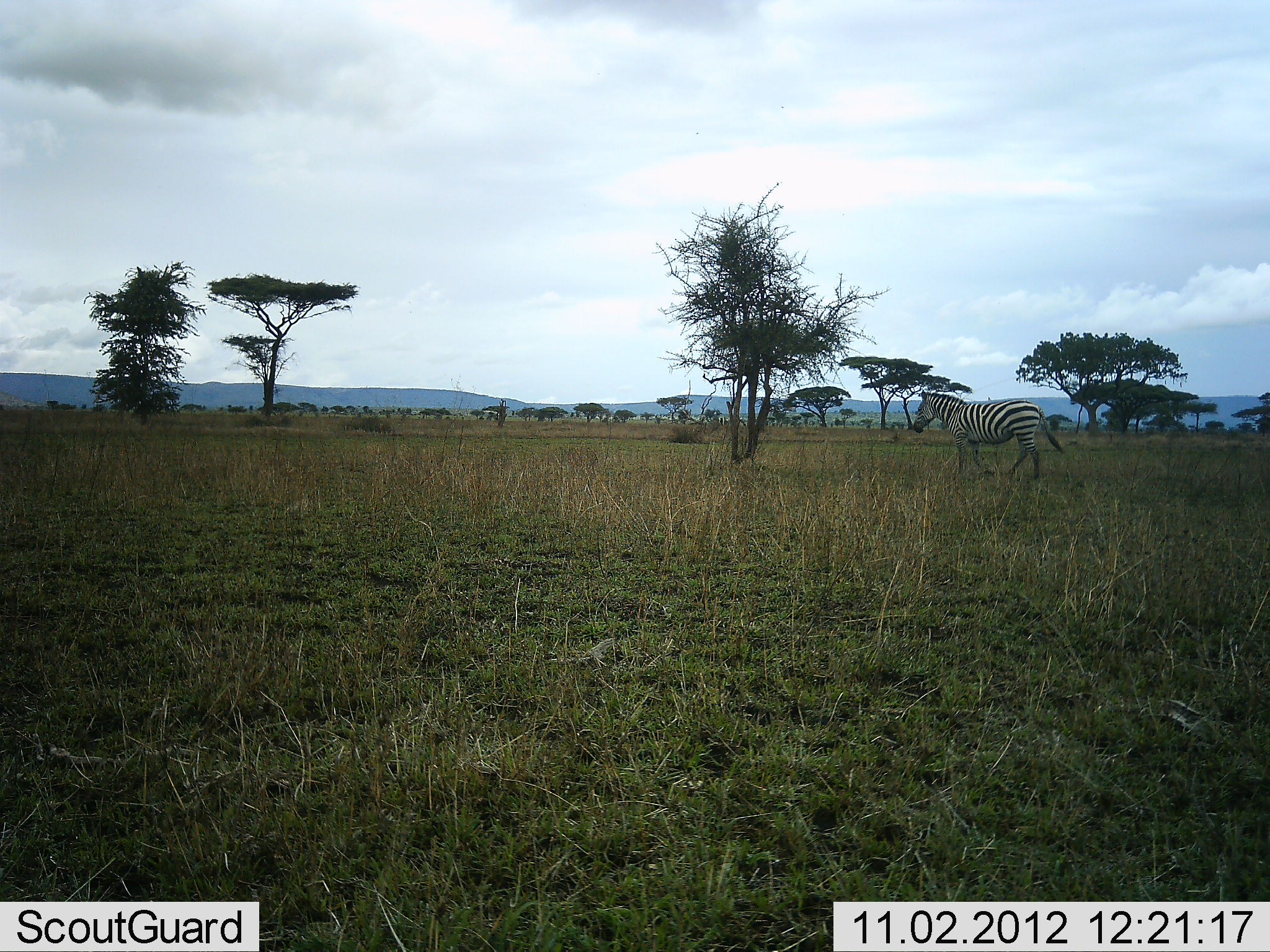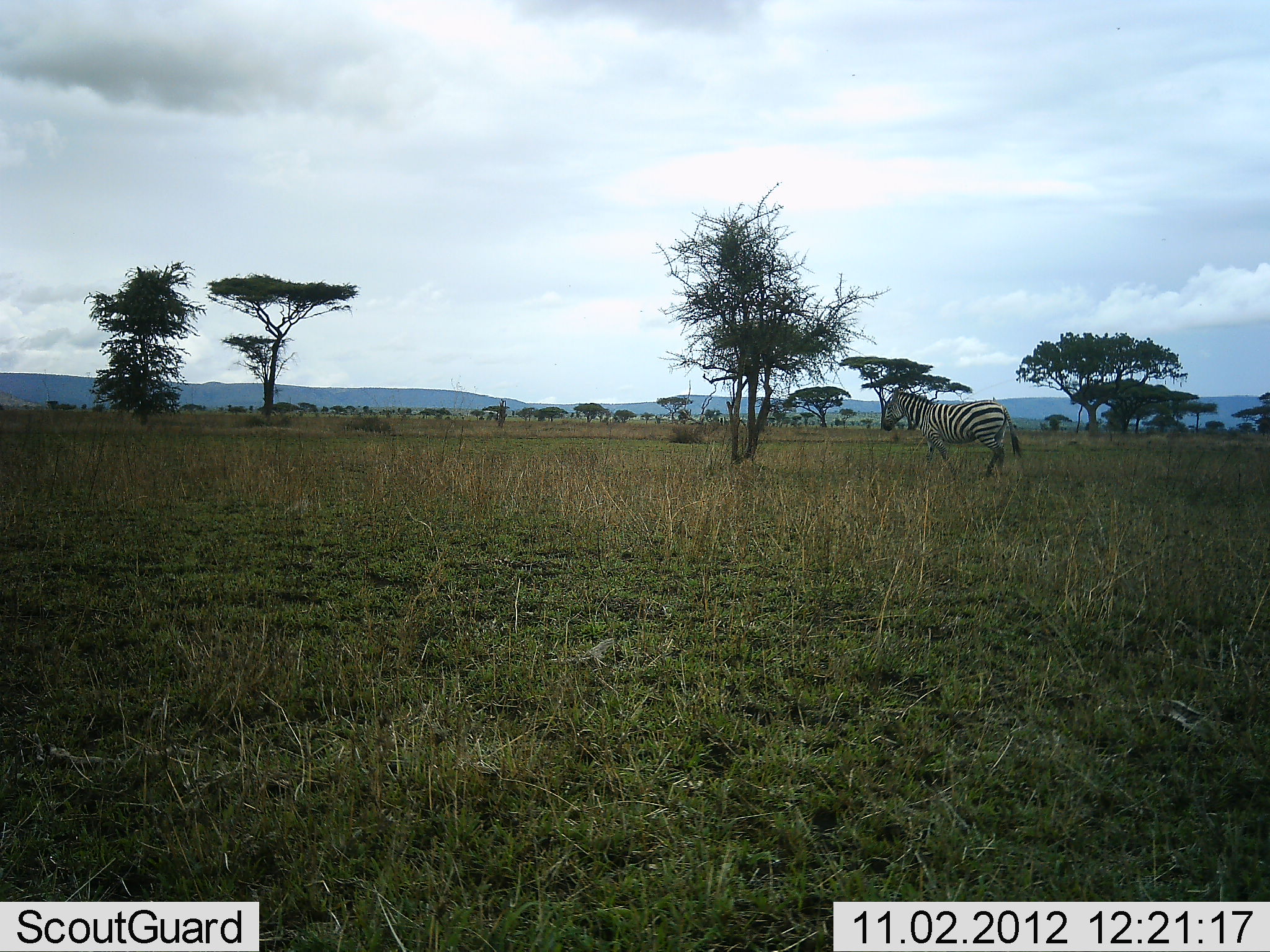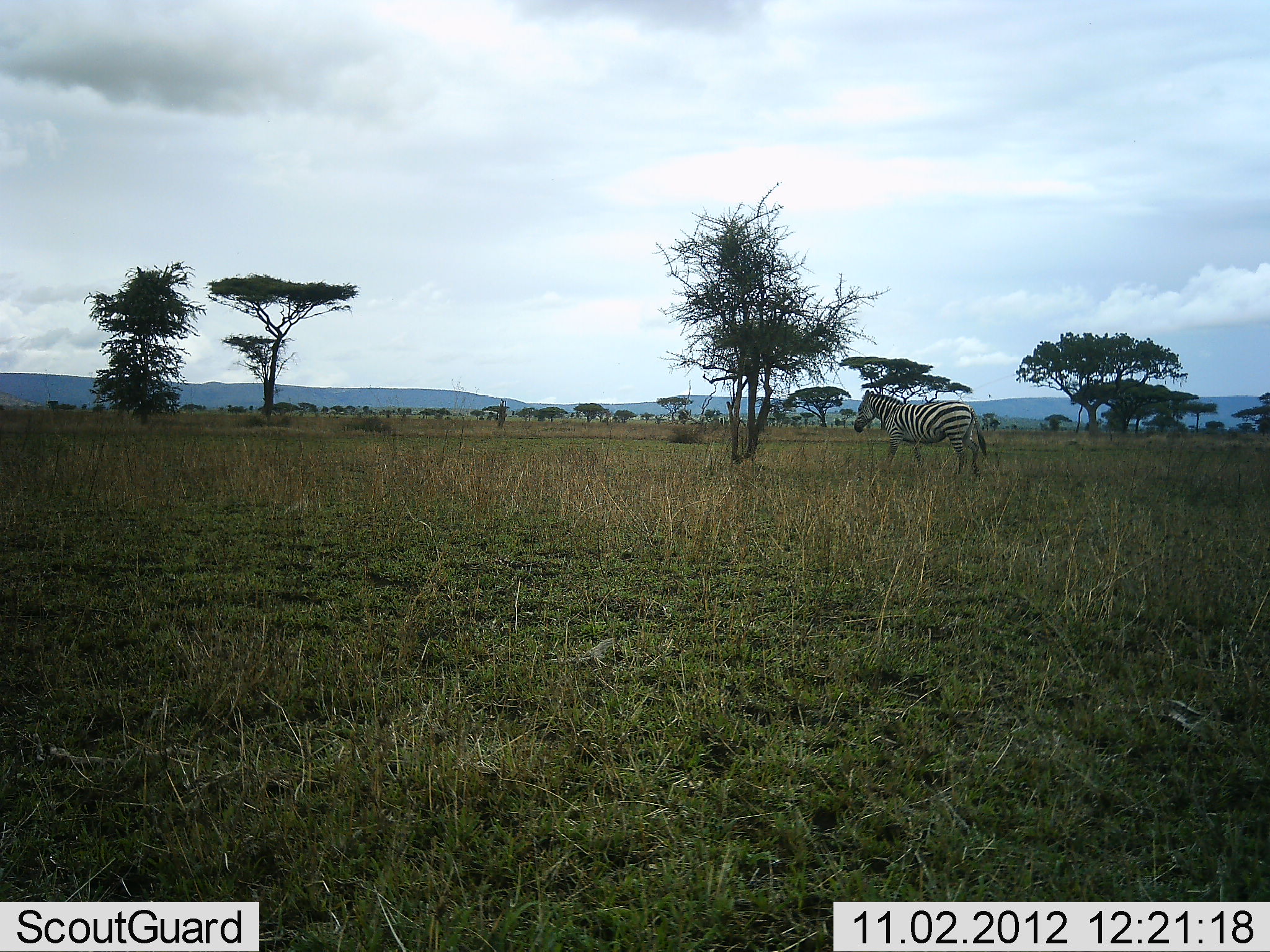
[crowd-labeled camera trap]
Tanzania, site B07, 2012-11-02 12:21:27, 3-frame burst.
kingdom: Animalia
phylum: Chordata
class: Mammalia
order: Perissodactyla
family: Equidae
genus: Equus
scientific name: Equus quagga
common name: plains zebra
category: zebra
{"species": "zebra (plains zebra) (Equus quagga)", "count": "1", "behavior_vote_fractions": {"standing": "10%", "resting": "0%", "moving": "90%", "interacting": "0%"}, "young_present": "0%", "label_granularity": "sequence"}